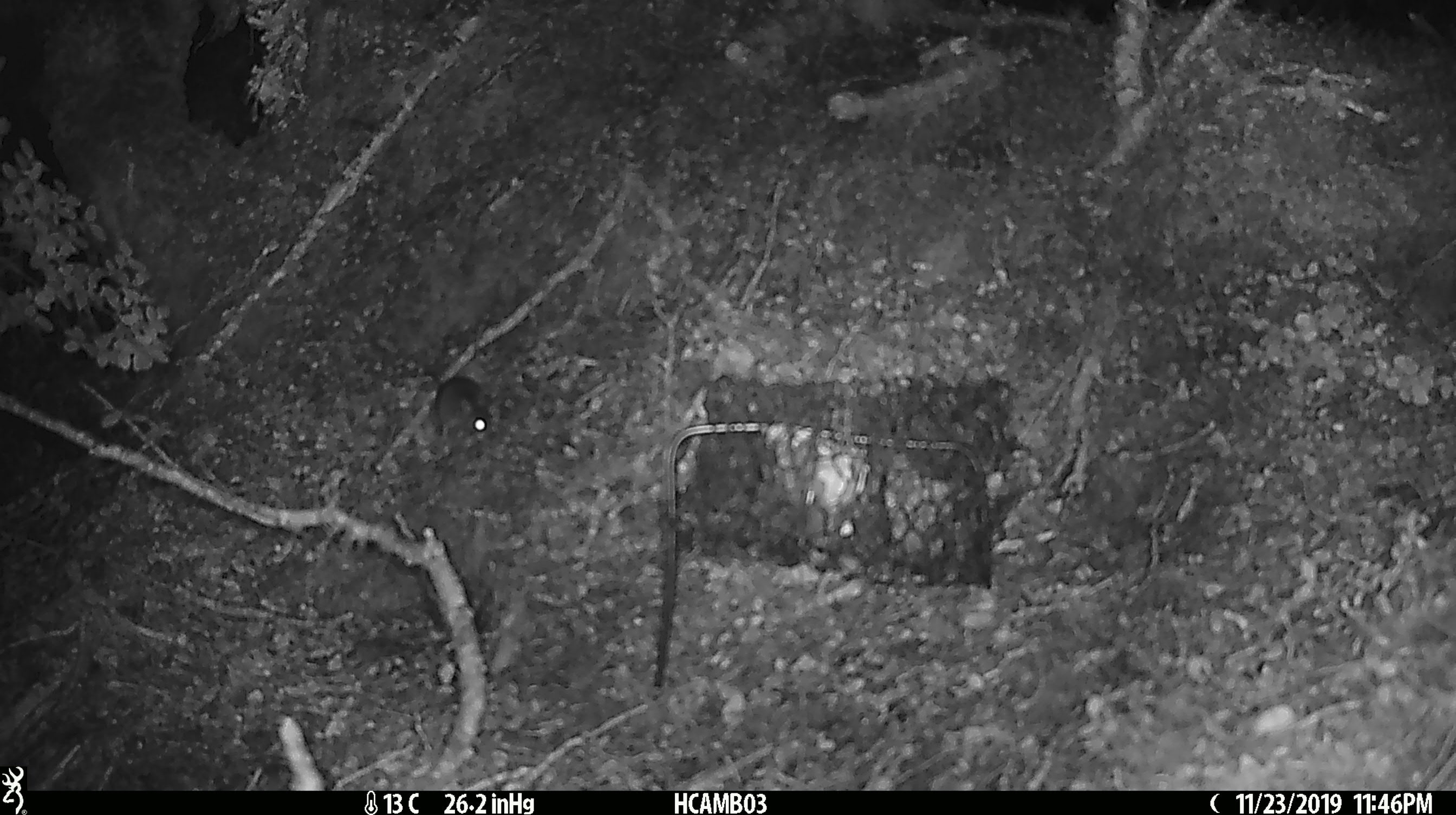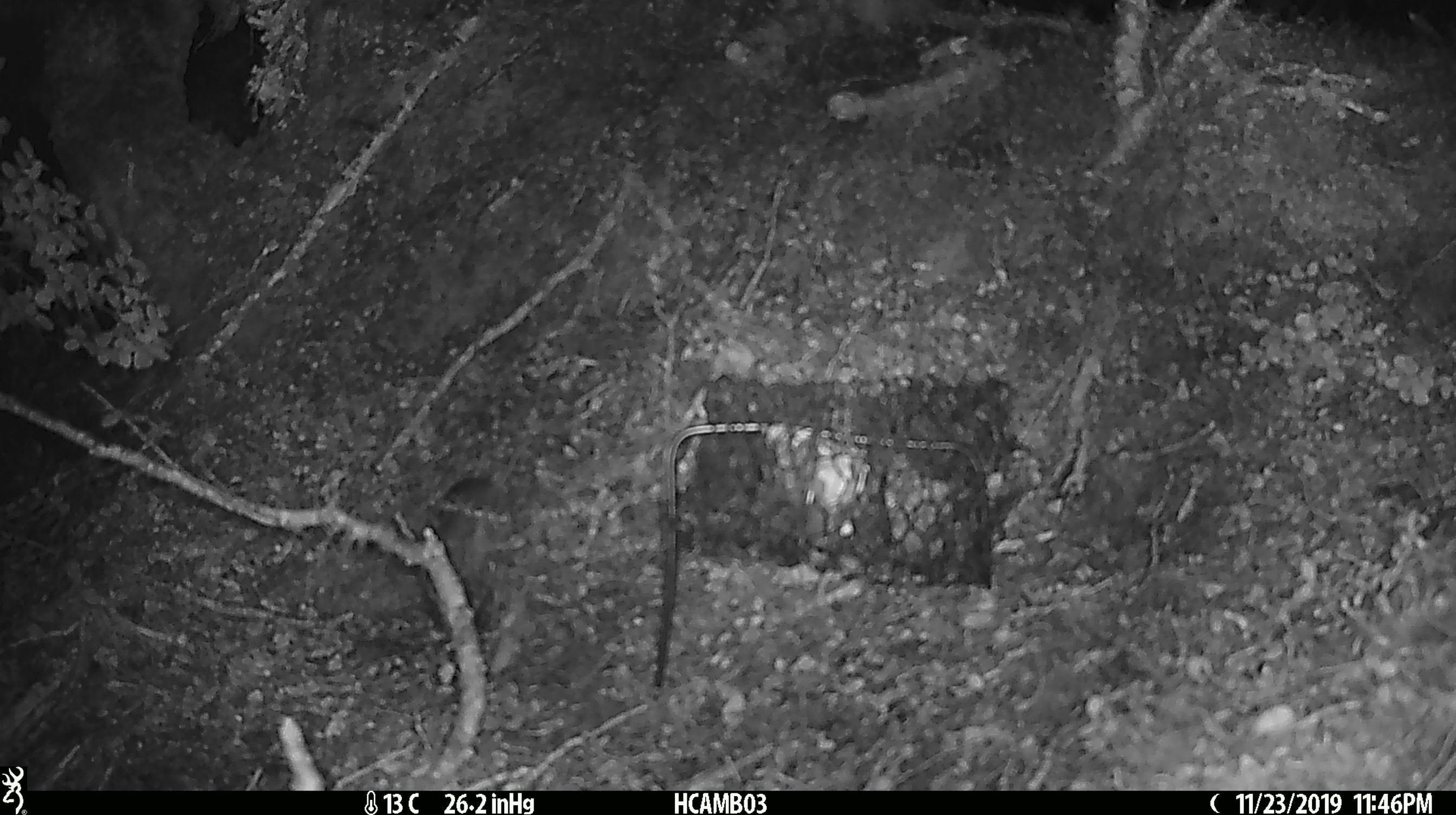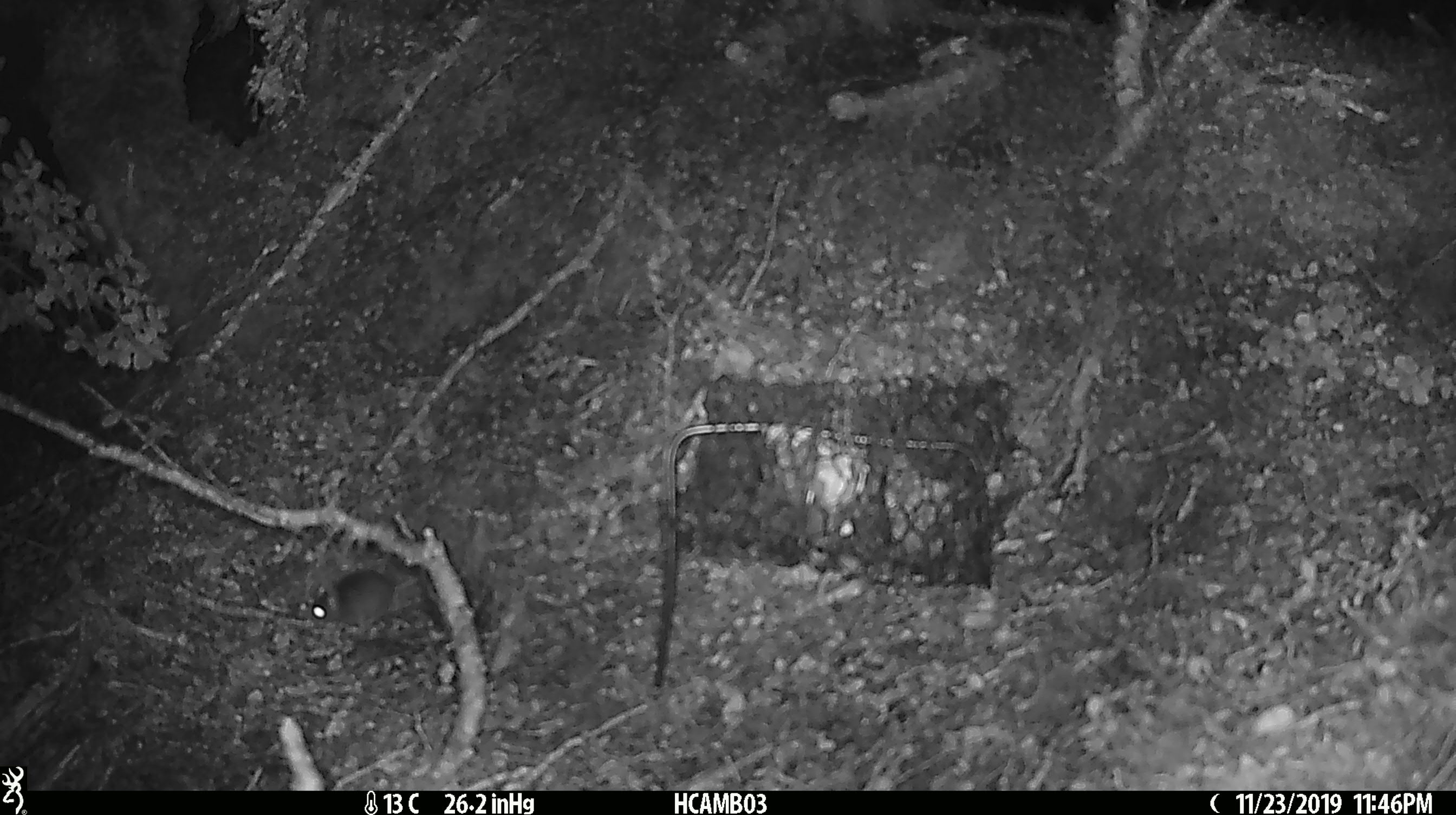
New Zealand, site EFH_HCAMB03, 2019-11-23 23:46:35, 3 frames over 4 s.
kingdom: Animalia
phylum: Chordata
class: Mammalia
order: Rodentia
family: Muridae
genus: Mus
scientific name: Mus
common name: mouse